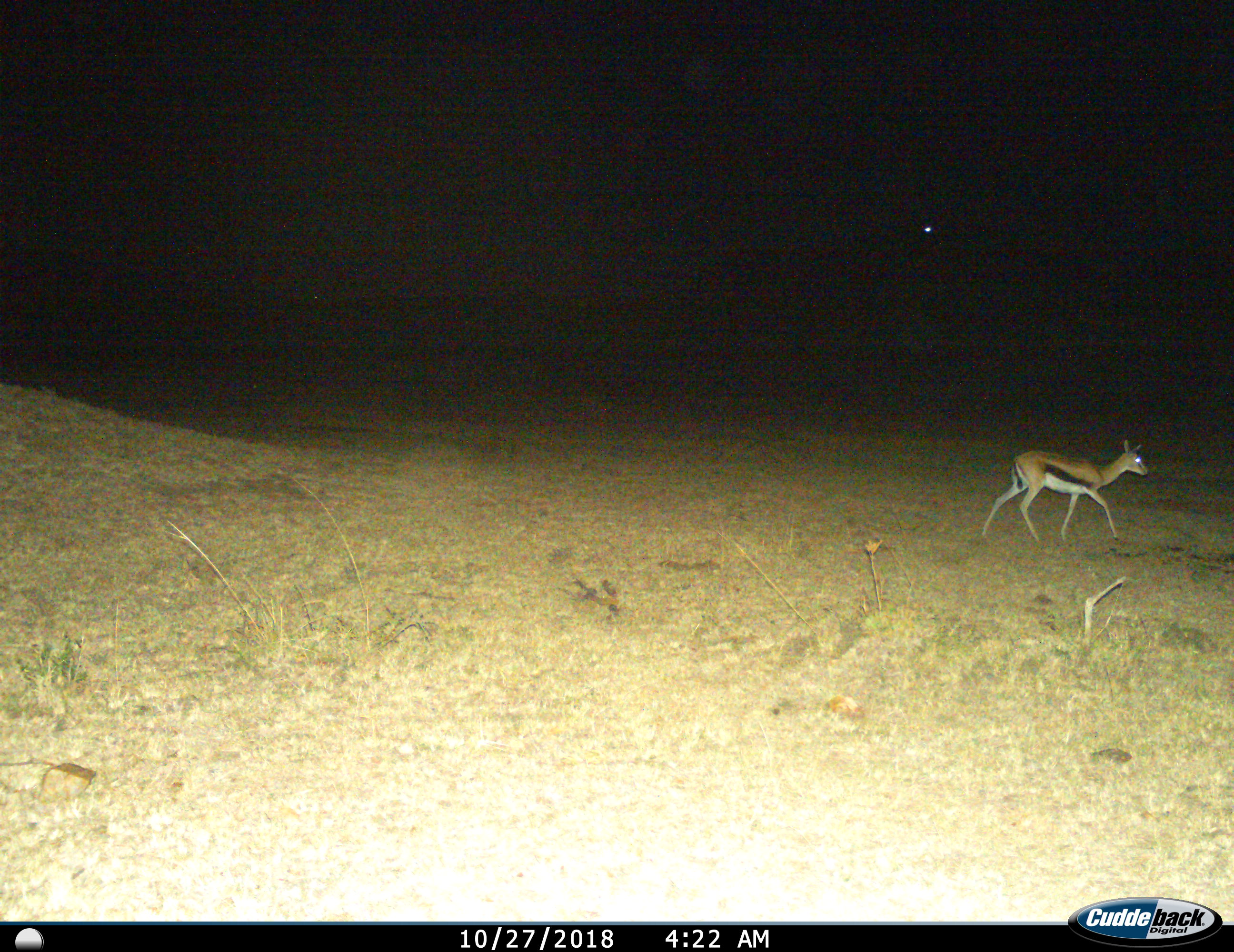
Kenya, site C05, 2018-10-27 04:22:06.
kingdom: Animalia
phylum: Chordata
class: Mammalia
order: Artiodactyla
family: Bovidae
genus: Eudorcas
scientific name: Eudorcas thomsonii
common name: thomson's gazelle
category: gazellethomsons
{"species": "gazellethomsons (thomson's gazelle) (Eudorcas thomsonii)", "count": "1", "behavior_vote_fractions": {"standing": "0%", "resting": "0%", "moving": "100%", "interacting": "0%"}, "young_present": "0%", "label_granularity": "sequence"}